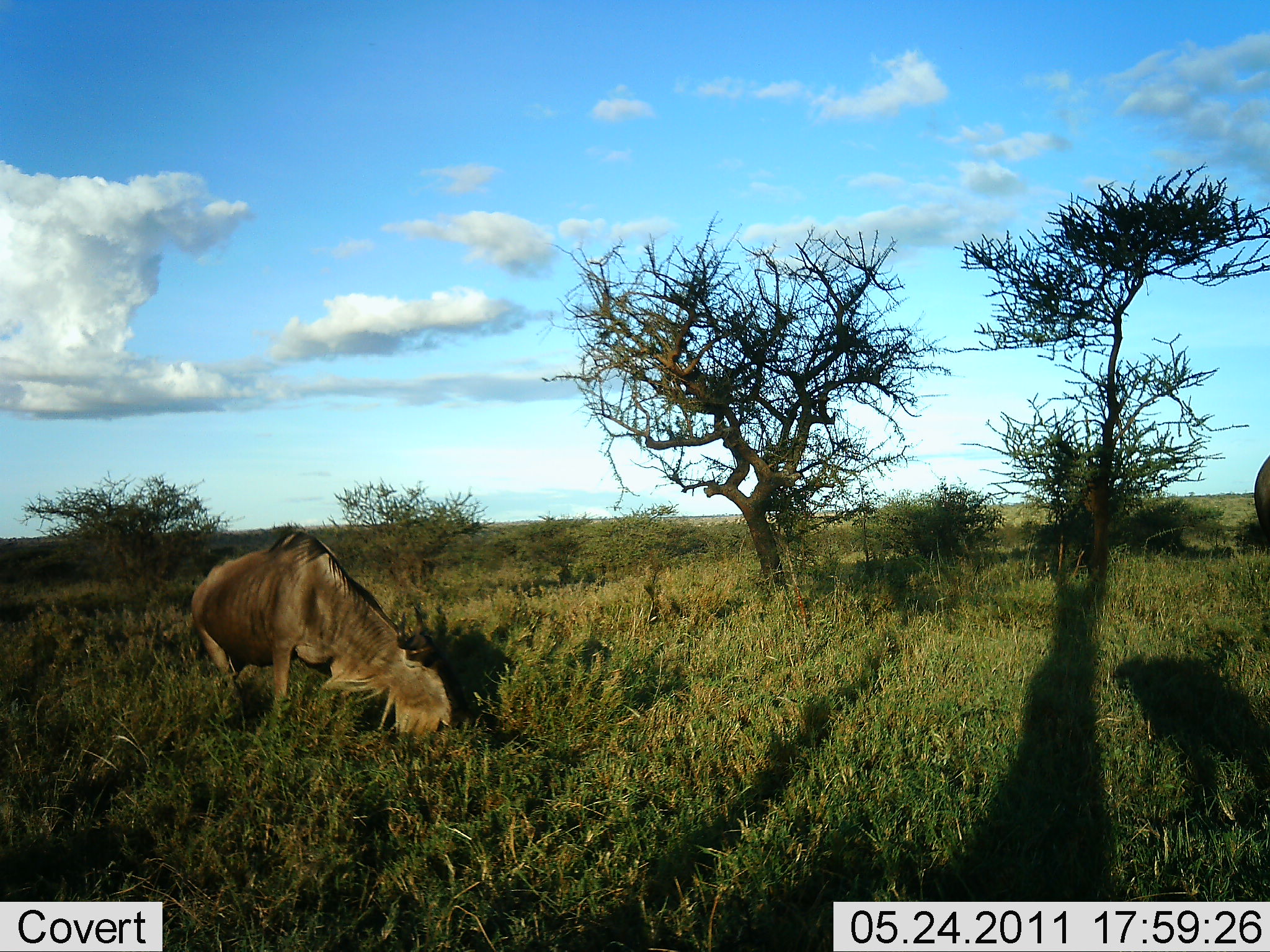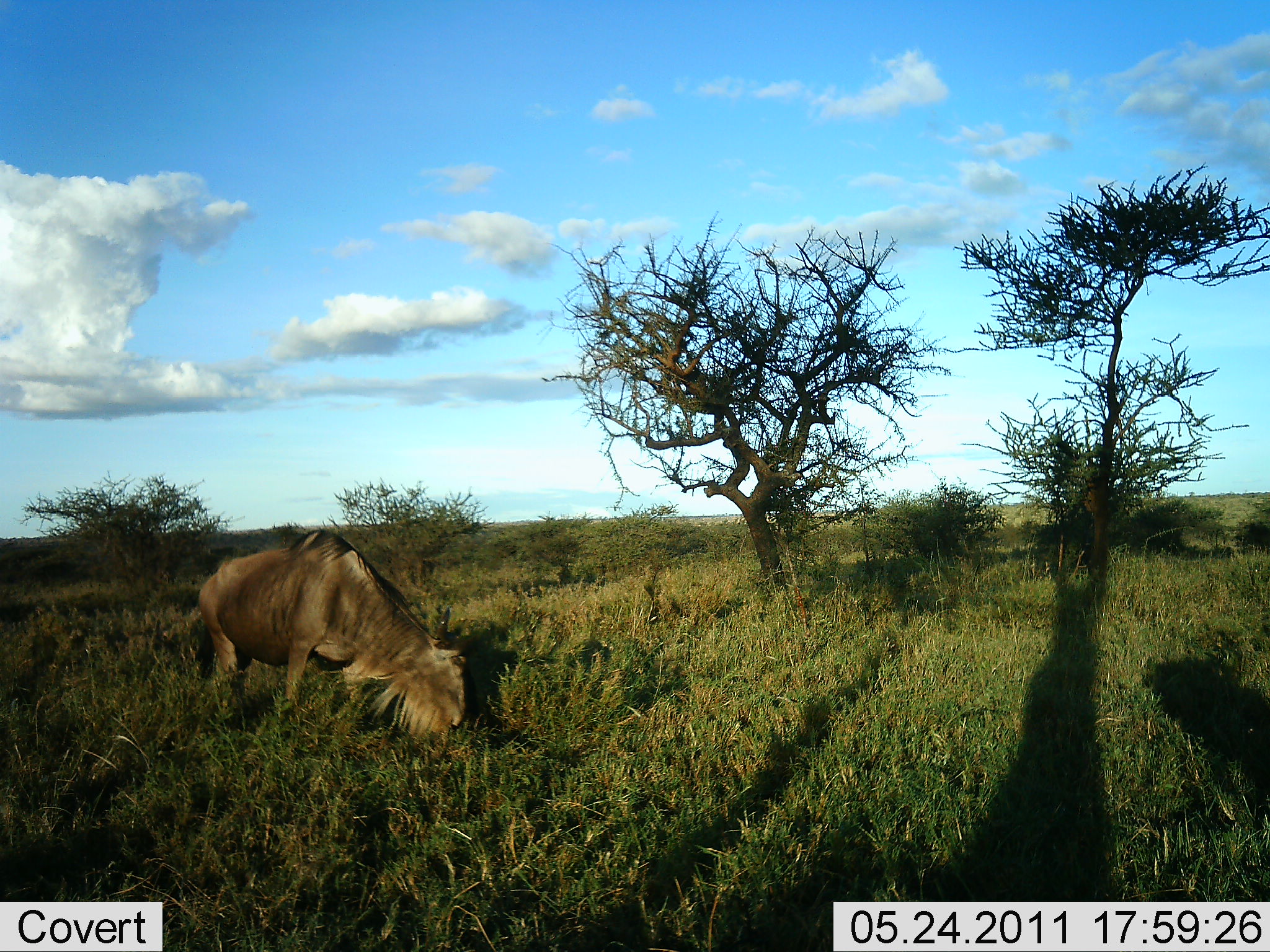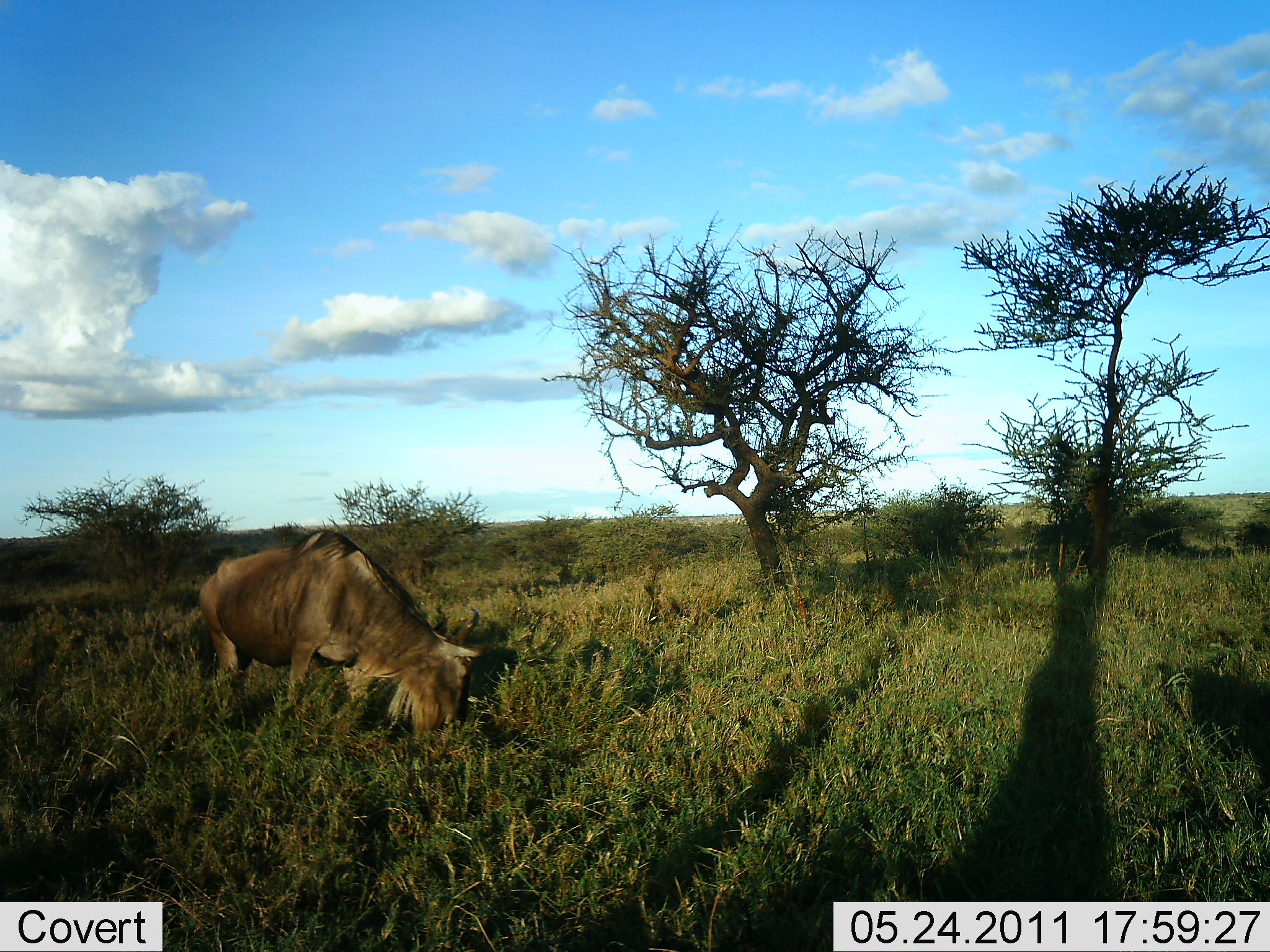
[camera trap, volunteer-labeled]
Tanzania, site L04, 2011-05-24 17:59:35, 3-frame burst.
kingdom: Animalia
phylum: Chordata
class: Mammalia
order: Artiodactyla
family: Bovidae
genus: Connochaetes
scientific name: Connochaetes taurinus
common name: blue wildebeest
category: wildebeest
Wildebeest (blue wildebeest) (Connochaetes taurinus), count 2. Behavior (volunteer vote fractions): standing 42%, resting 0%, moving 17%, interacting 0%. Young present (vote fraction): 0%. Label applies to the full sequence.